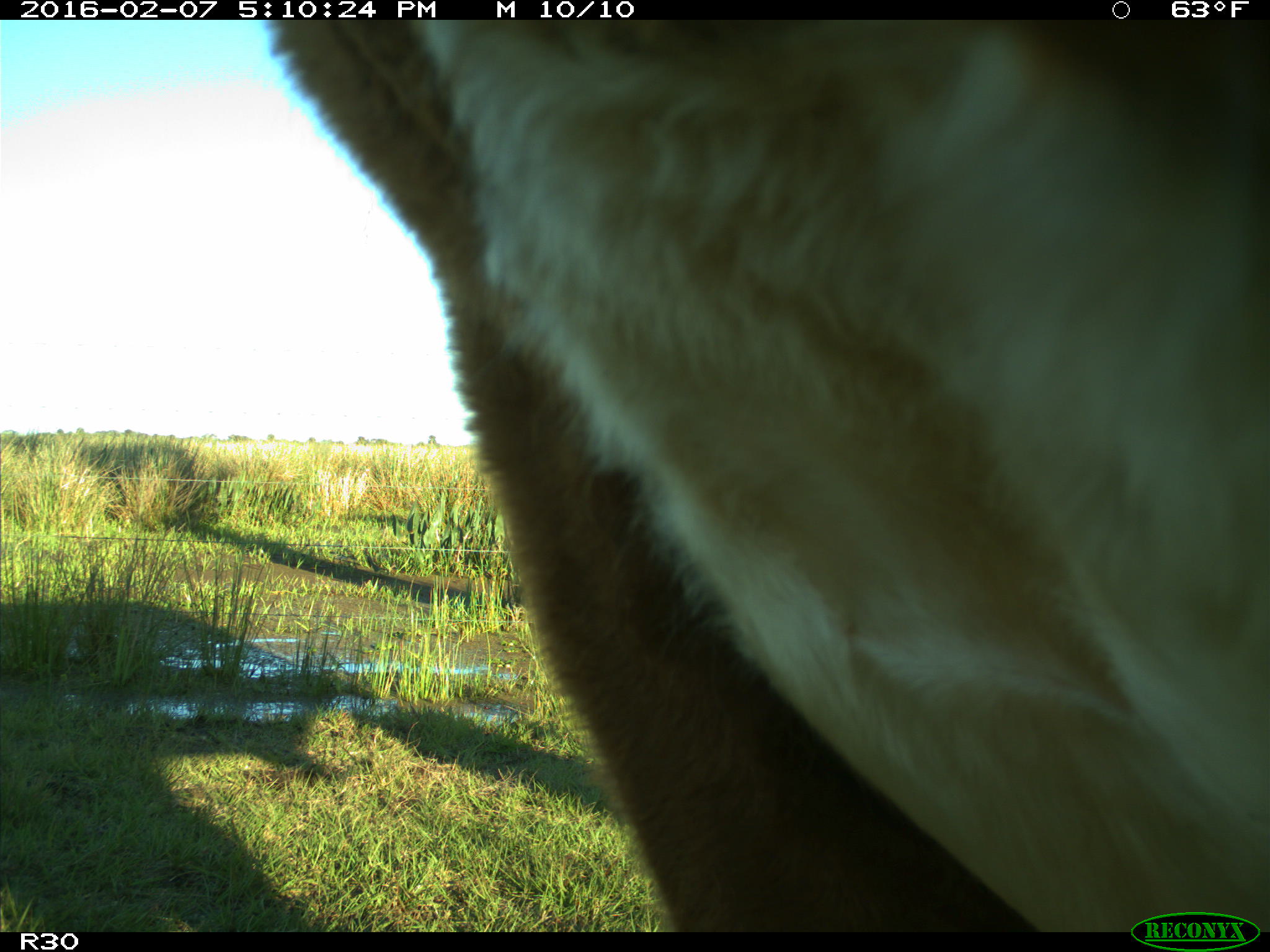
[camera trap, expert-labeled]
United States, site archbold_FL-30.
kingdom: Animalia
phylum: Chordata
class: Mammalia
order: Artiodactyla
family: Bovidae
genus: Bos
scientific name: Bos taurus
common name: domestic cow